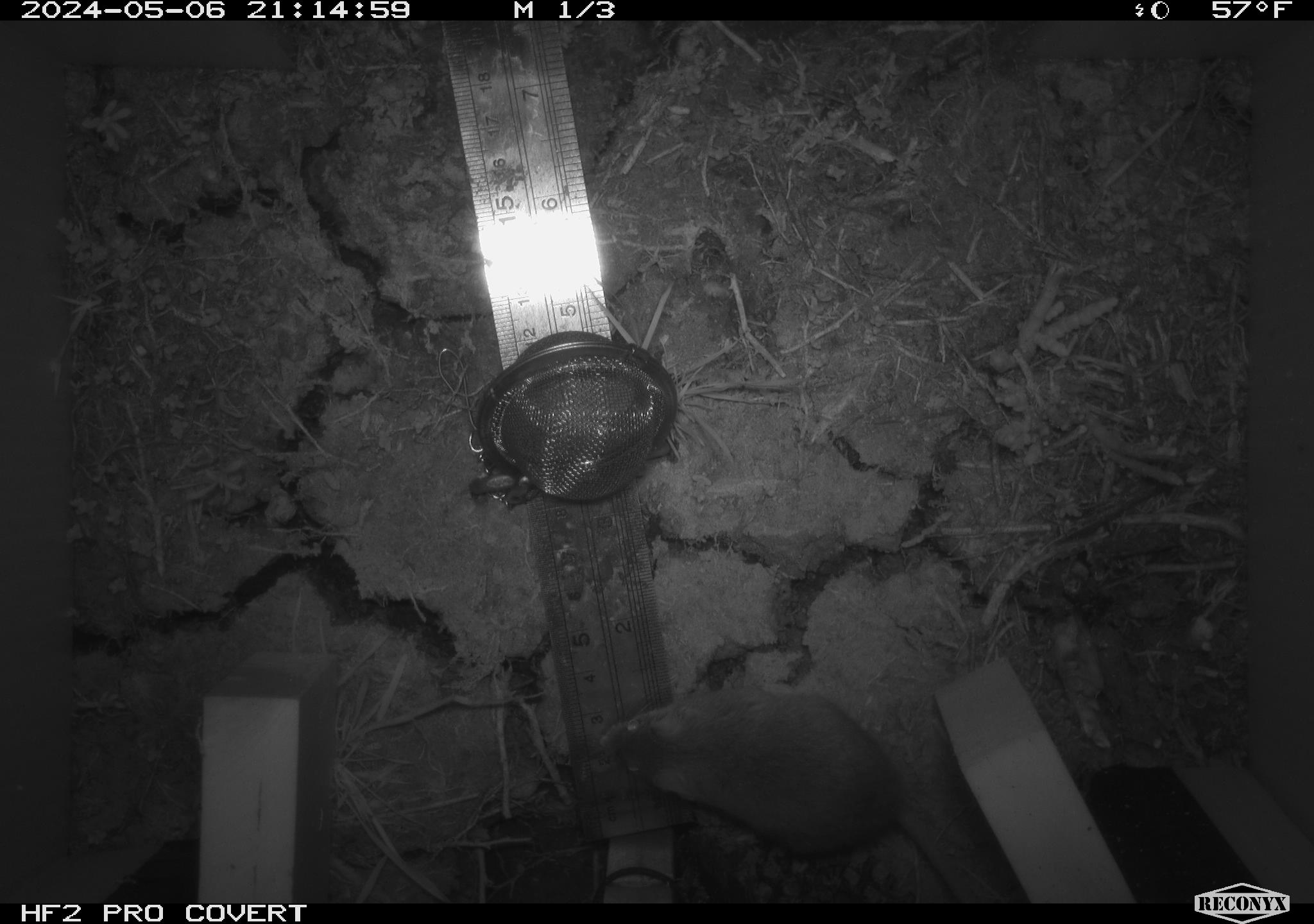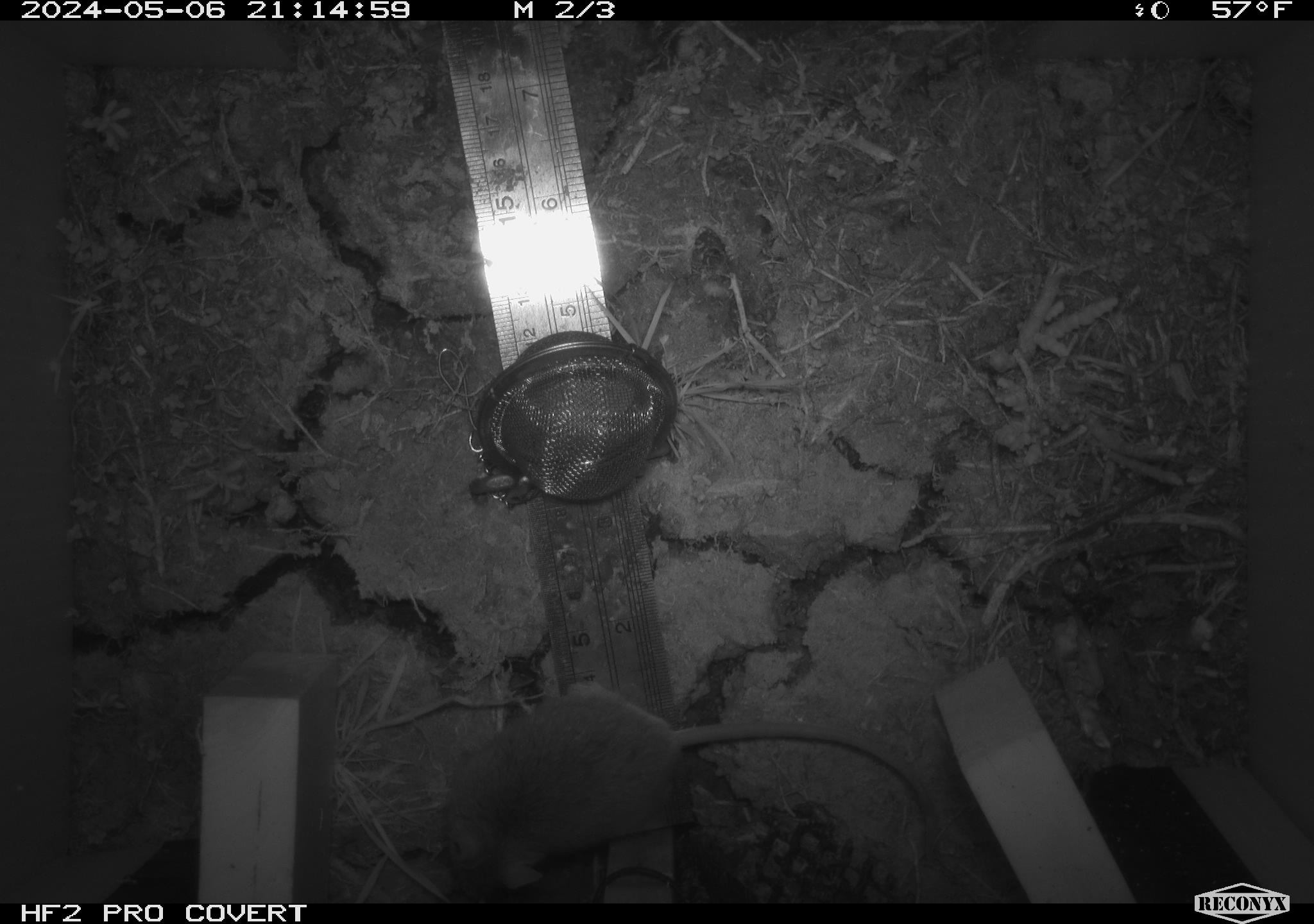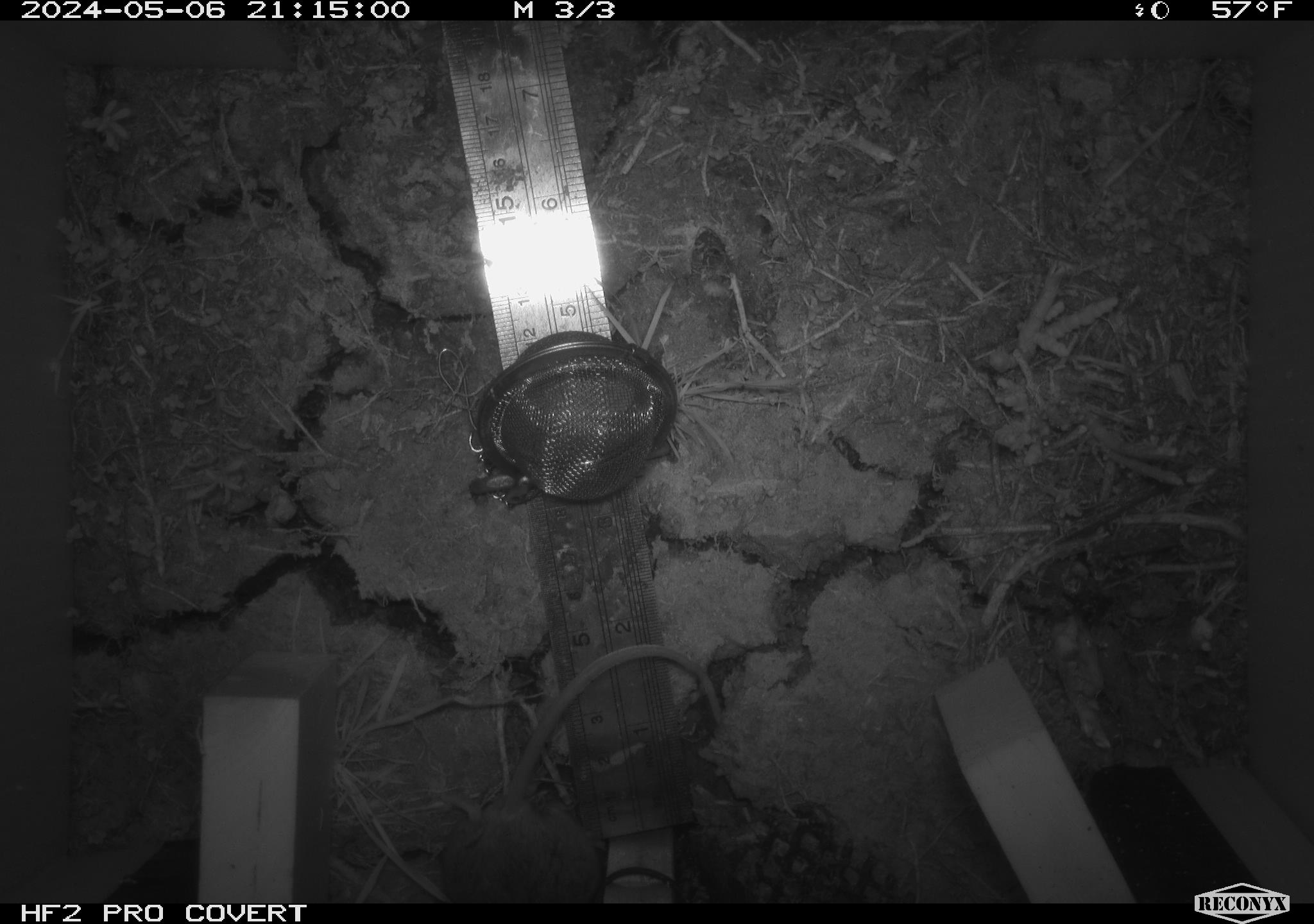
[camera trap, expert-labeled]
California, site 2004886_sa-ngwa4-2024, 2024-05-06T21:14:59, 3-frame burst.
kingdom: Animalia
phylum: Chordata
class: Mammalia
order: Rodentia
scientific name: Rodentia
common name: mouse species